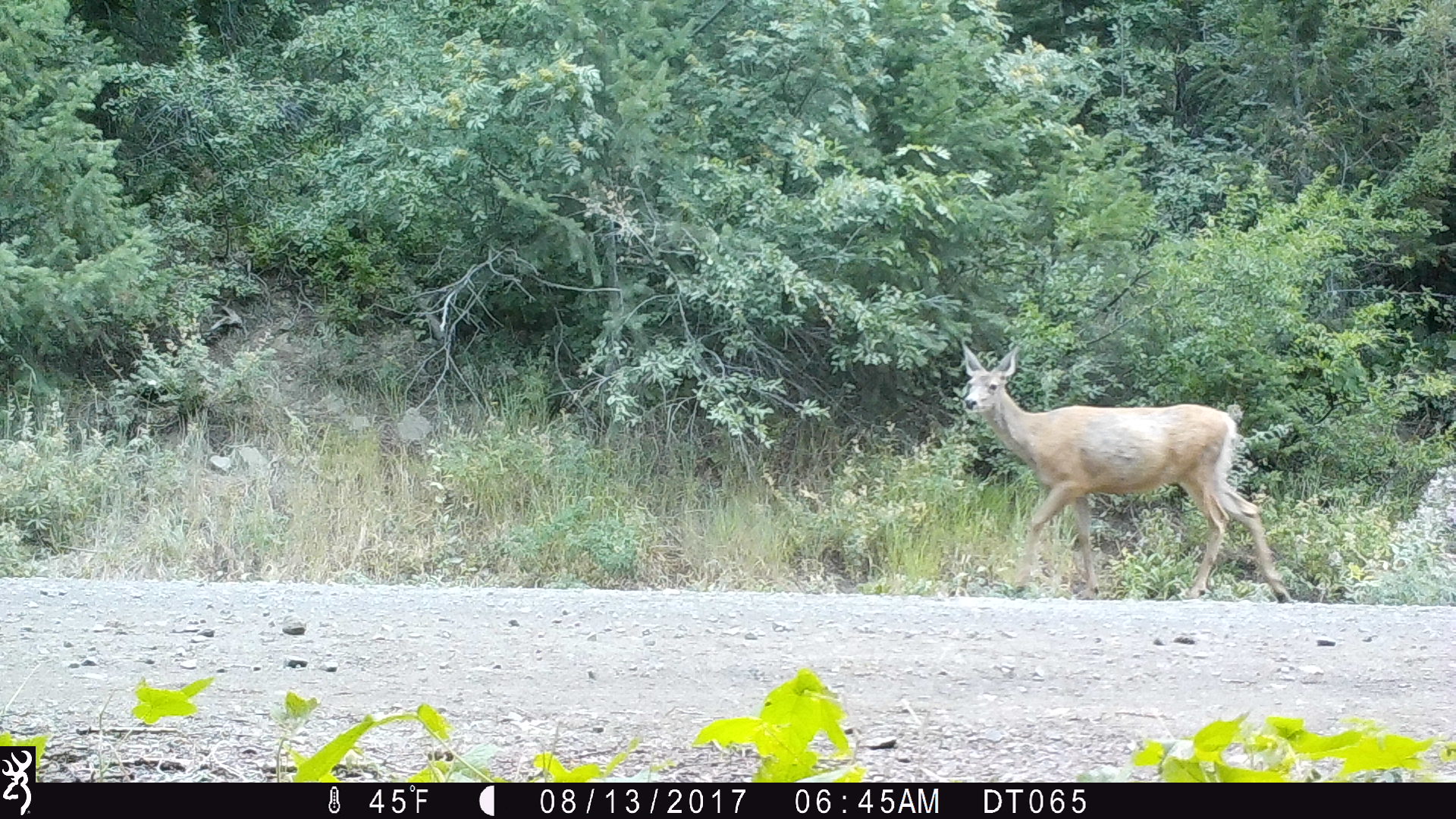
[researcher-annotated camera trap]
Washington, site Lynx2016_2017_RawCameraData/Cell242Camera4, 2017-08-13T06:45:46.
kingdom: Animalia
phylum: Chordata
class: Mammalia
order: Artiodactyla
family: Cervidae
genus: Odocoileus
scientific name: Odocoileus hemionus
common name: mule deer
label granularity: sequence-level